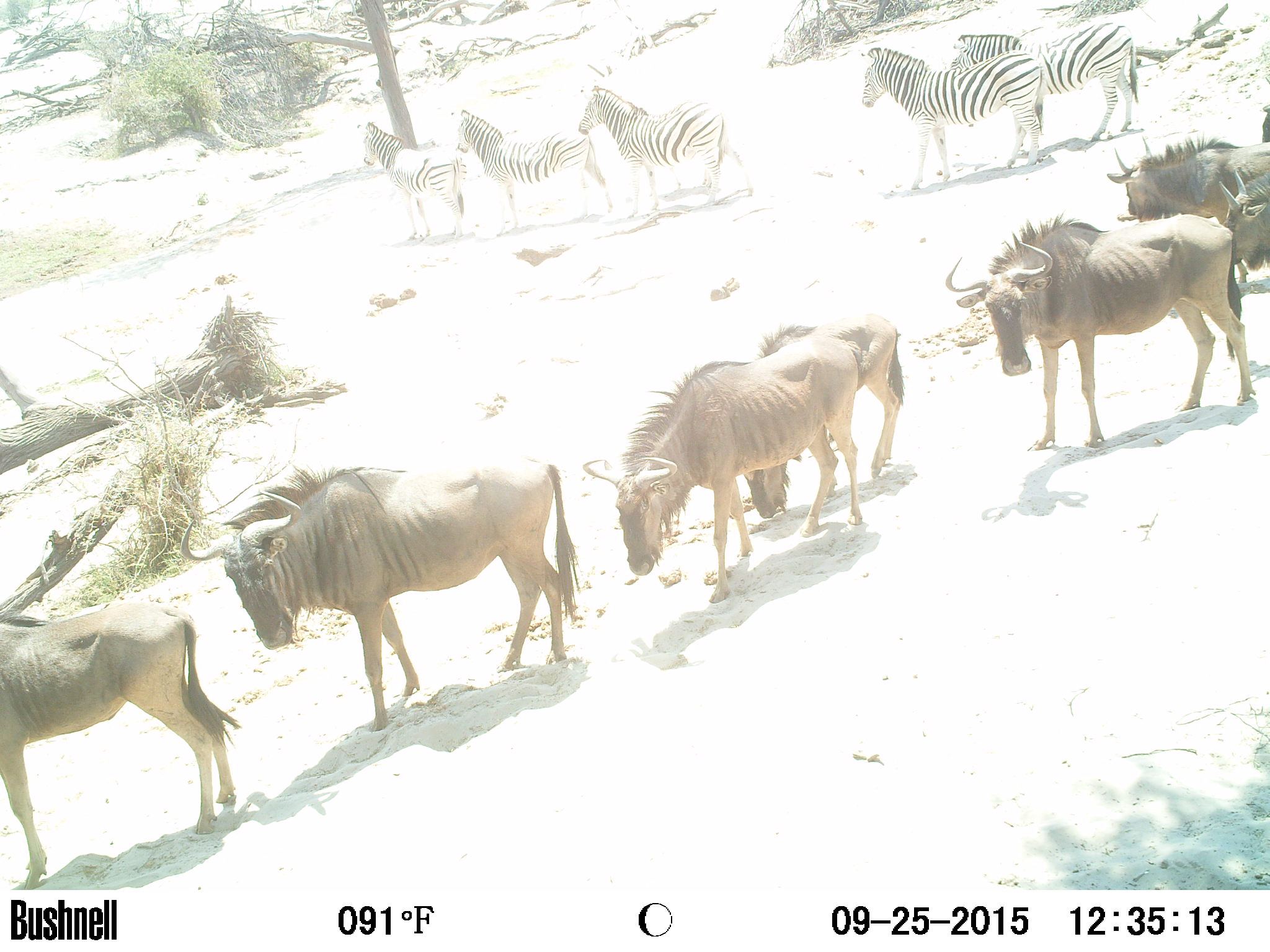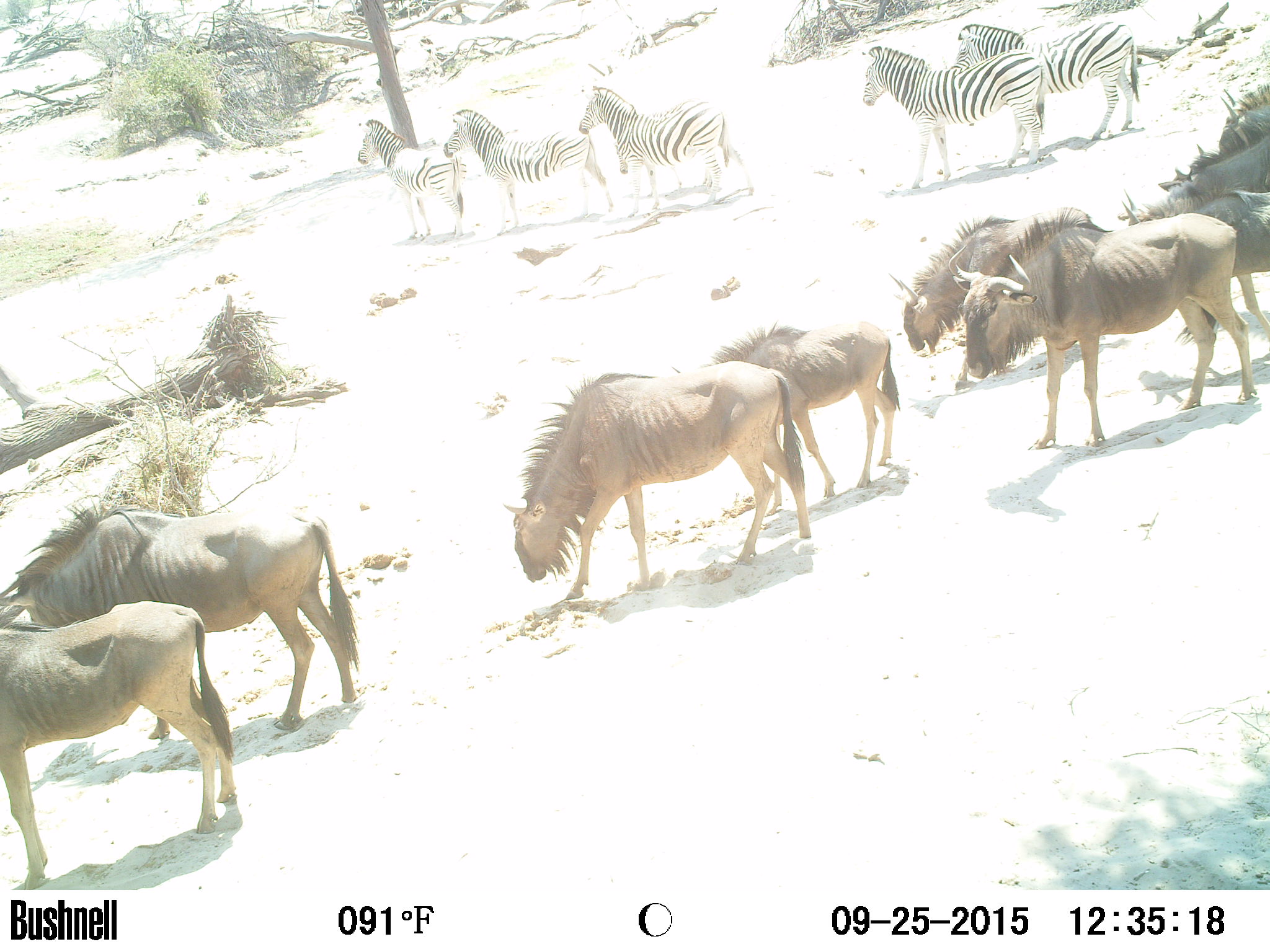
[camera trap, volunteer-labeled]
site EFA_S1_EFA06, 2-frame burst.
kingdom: Animalia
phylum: Chordata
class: Mammalia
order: Artiodactyla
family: Bovidae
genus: Connochaetes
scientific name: Connochaetes taurinus taurinus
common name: blue wildebeest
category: wildebeestblue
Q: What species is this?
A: Wildebeestblue (blue wildebeest) (Connochaetes taurinus taurinus).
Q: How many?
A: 8.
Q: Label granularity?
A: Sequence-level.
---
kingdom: Animalia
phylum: Chordata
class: Mammalia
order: Perissodactyla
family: Equidae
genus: Equus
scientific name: Equus quagga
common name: plains zebra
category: zebraplains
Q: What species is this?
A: Zebraplains (plains zebra) (Equus quagga).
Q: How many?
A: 5.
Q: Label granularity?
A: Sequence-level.